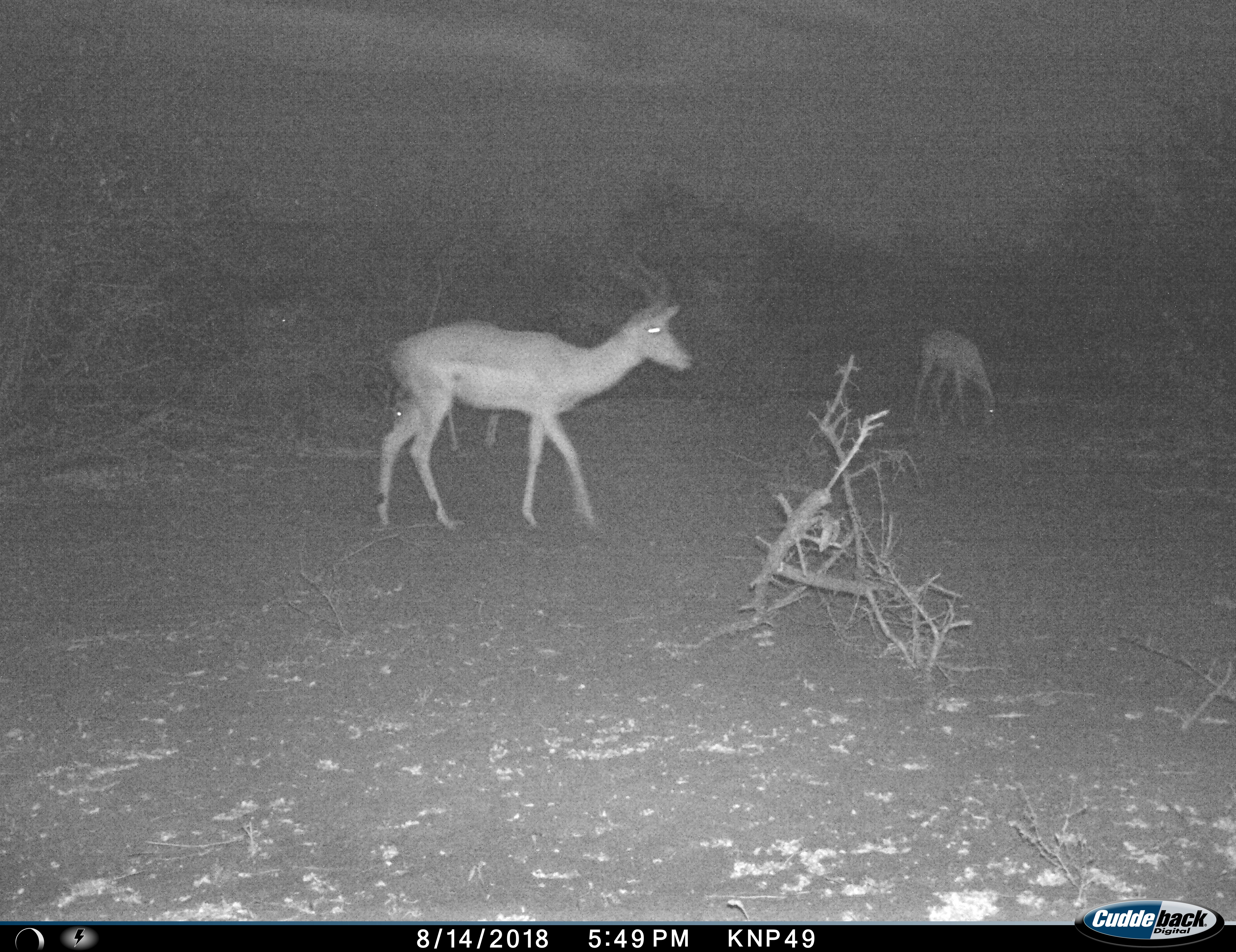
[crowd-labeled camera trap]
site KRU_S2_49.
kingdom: Animalia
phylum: Chordata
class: Mammalia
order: Artiodactyla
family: Bovidae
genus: Aepyceros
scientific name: Aepyceros melampus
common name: impala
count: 3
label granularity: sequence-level